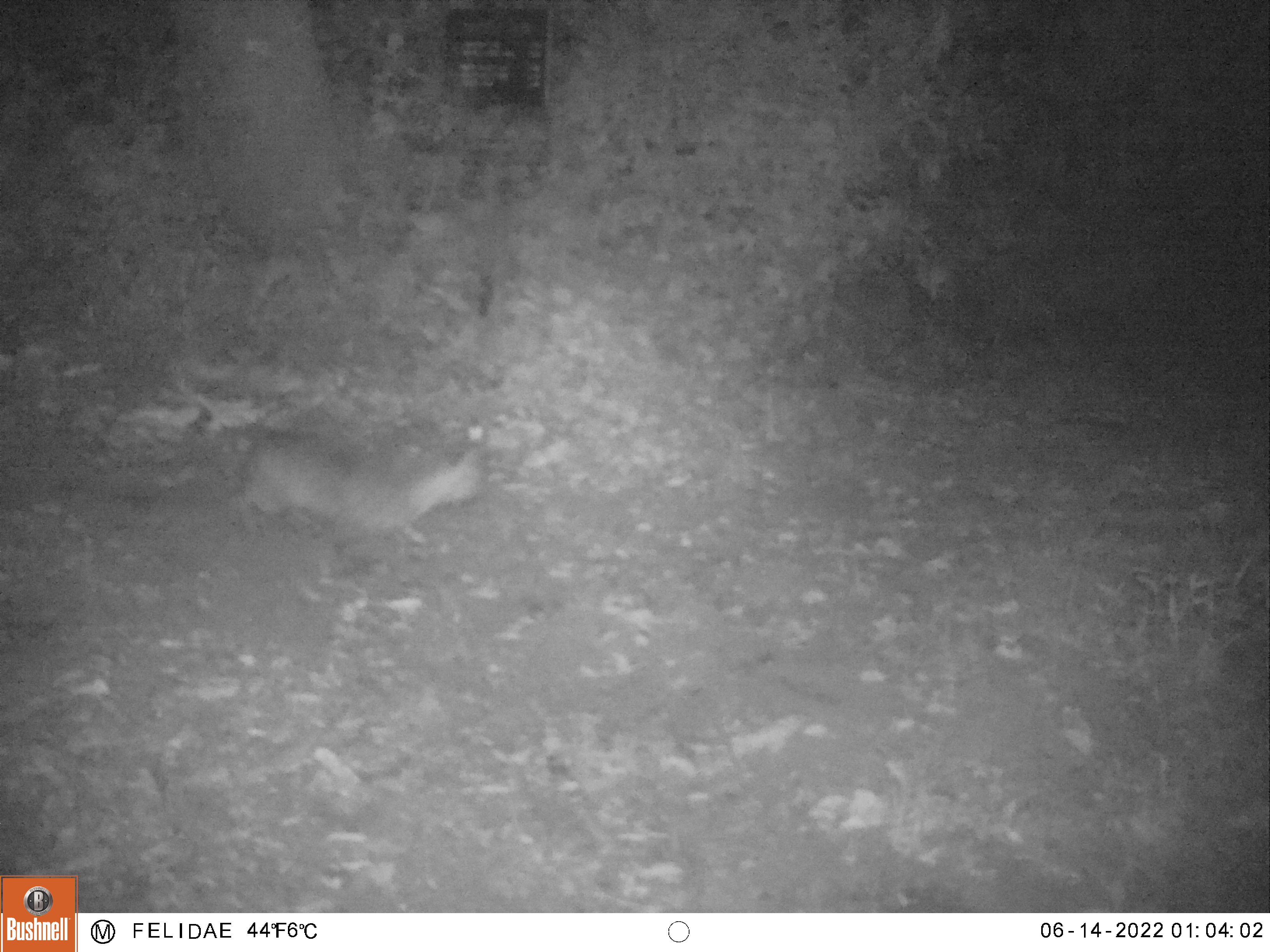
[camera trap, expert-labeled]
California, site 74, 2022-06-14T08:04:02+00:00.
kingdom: Animalia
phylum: Chordata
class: Mammalia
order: Carnivora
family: Felidae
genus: Lynx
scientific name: Lynx rufus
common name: bobcat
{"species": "bobcat (Lynx rufus)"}